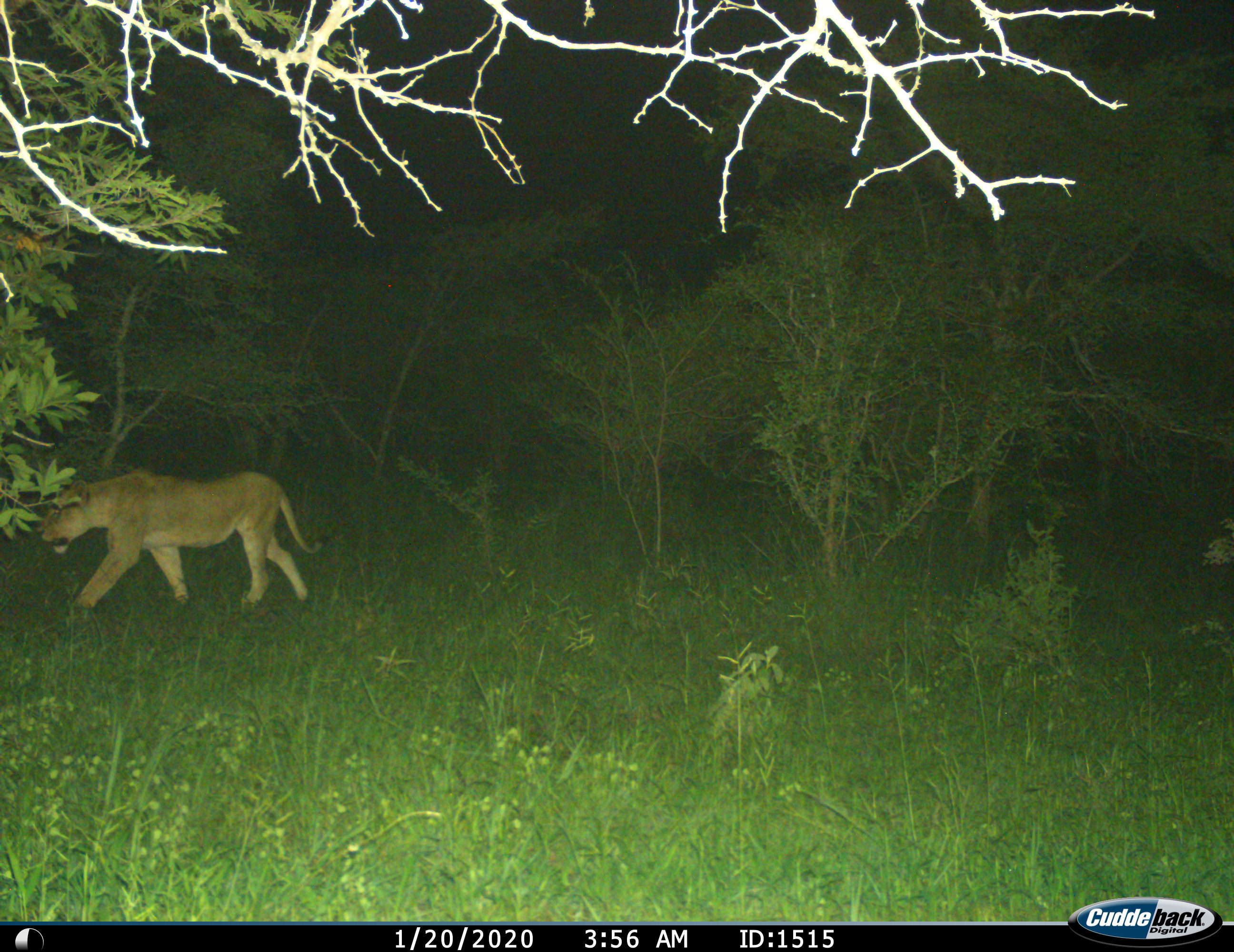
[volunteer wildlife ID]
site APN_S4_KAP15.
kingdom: Animalia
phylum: Chordata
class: Mammalia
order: Carnivora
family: Felidae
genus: Panthera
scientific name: Panthera leo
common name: lion female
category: lionfemale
Lionfemale (lion female) (Panthera leo), count 1. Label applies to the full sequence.